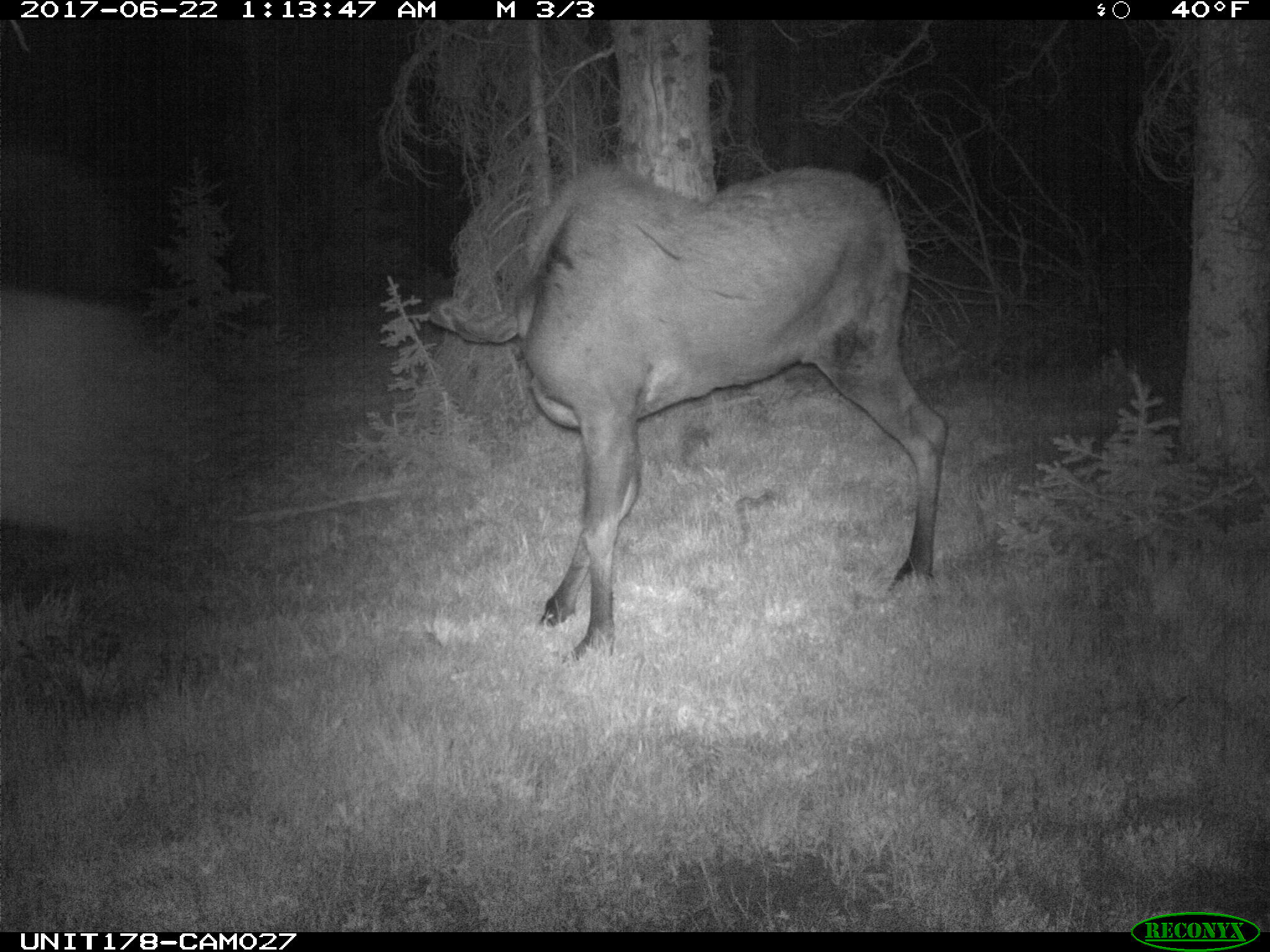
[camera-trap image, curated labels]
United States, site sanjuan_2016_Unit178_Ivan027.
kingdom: Animalia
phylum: Chordata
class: Mammalia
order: Artiodactyla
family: Cervidae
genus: Alces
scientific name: Alces alces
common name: moose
Alces alces (moose).